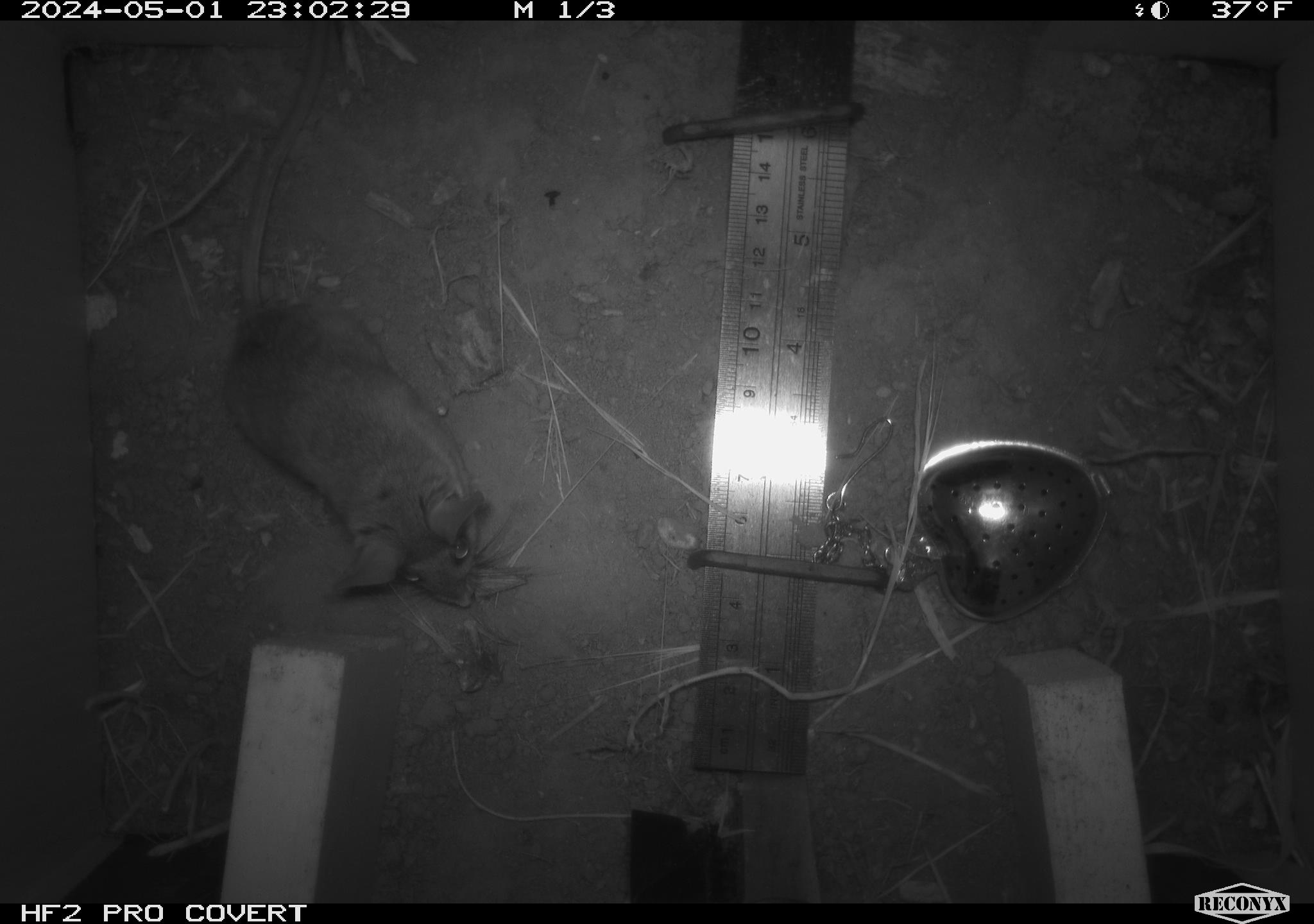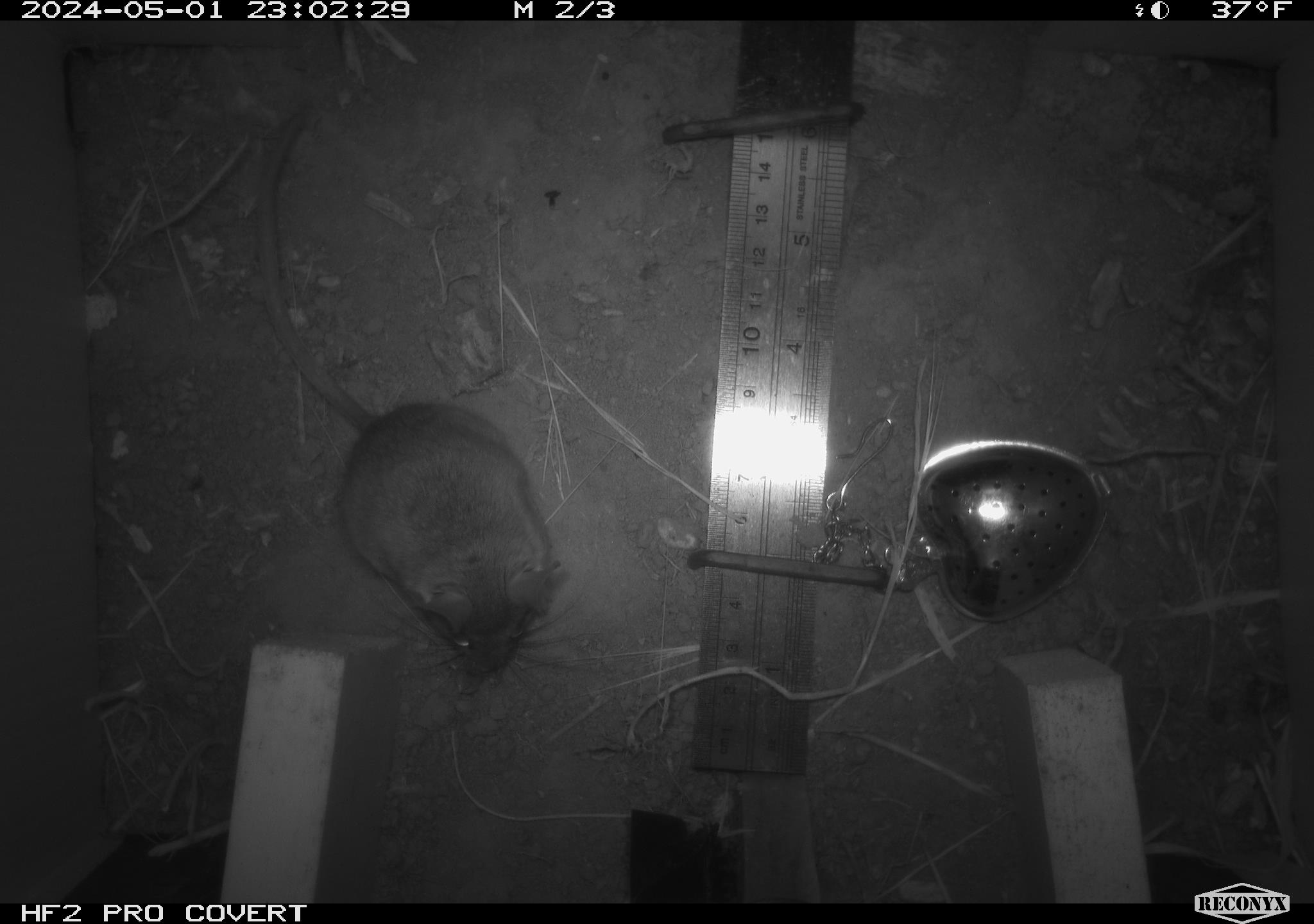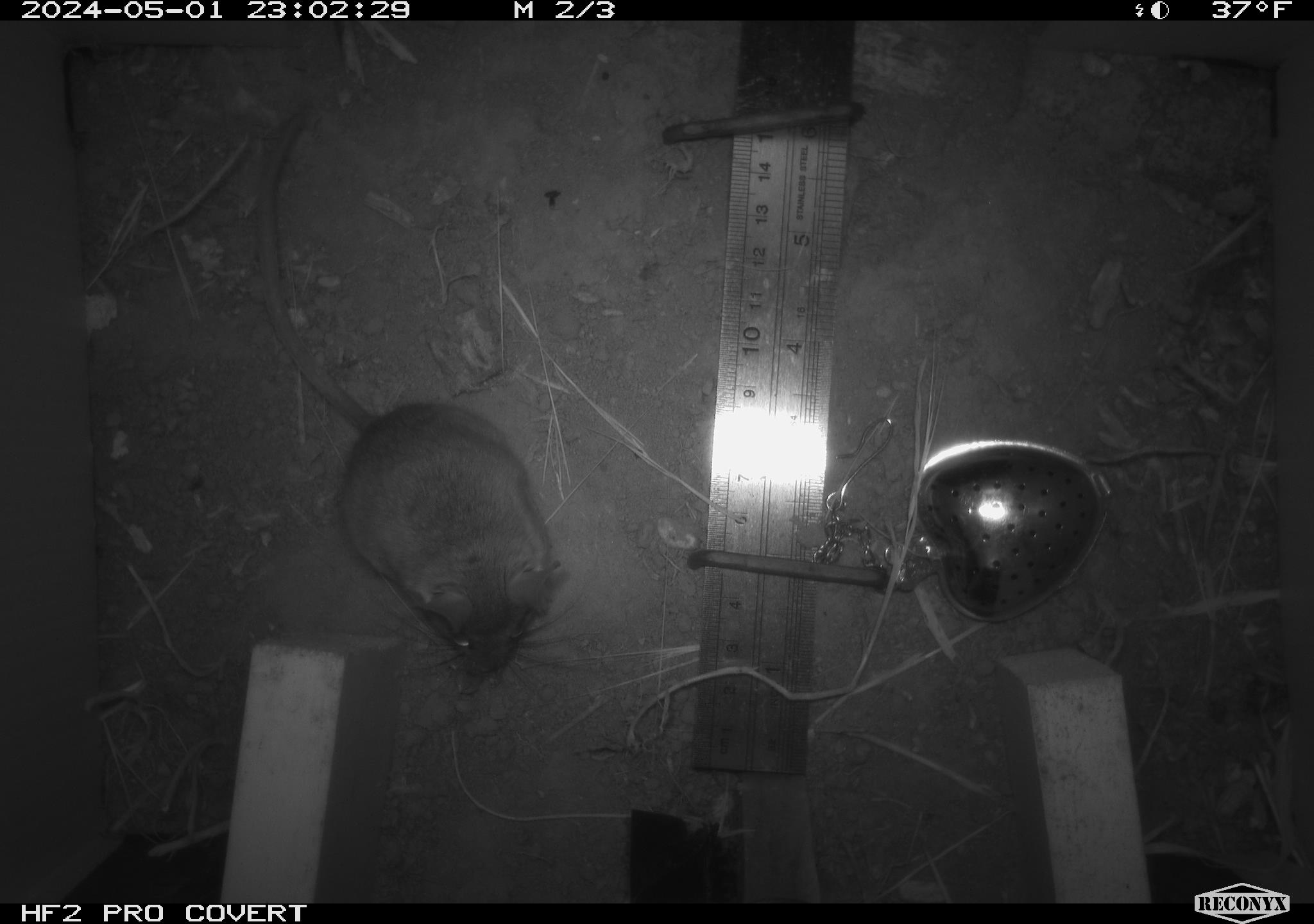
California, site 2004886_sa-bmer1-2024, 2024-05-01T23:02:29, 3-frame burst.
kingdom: Animalia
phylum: Chordata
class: Mammalia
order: Rodentia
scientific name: Rodentia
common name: mouse species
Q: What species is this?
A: Mouse species (Rodentia).